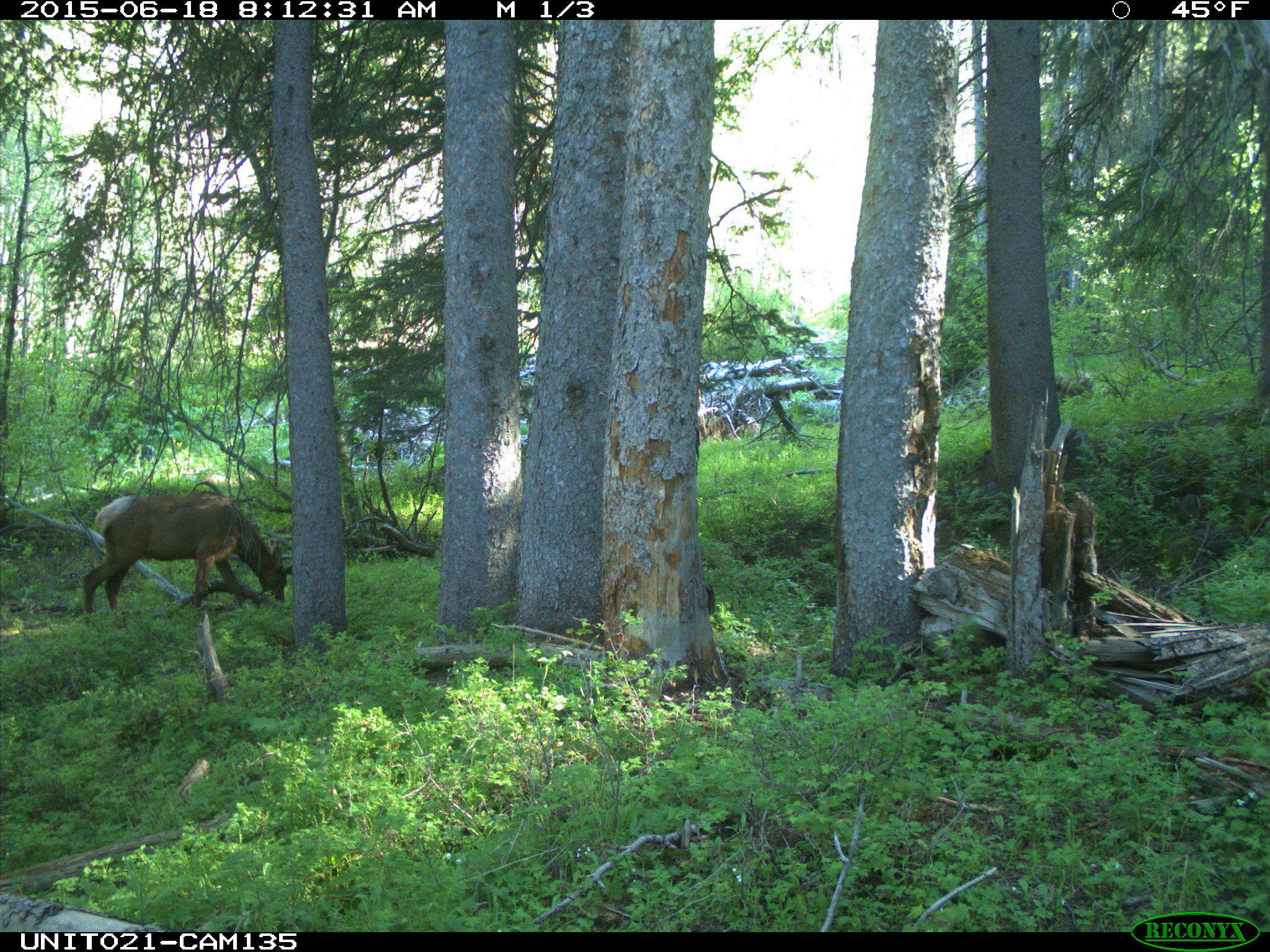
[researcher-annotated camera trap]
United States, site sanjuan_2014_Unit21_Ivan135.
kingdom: Animalia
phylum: Chordata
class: Mammalia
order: Artiodactyla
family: Cervidae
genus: Cervus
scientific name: Cervus elaphus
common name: red deer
Cervus elaphus (red deer).